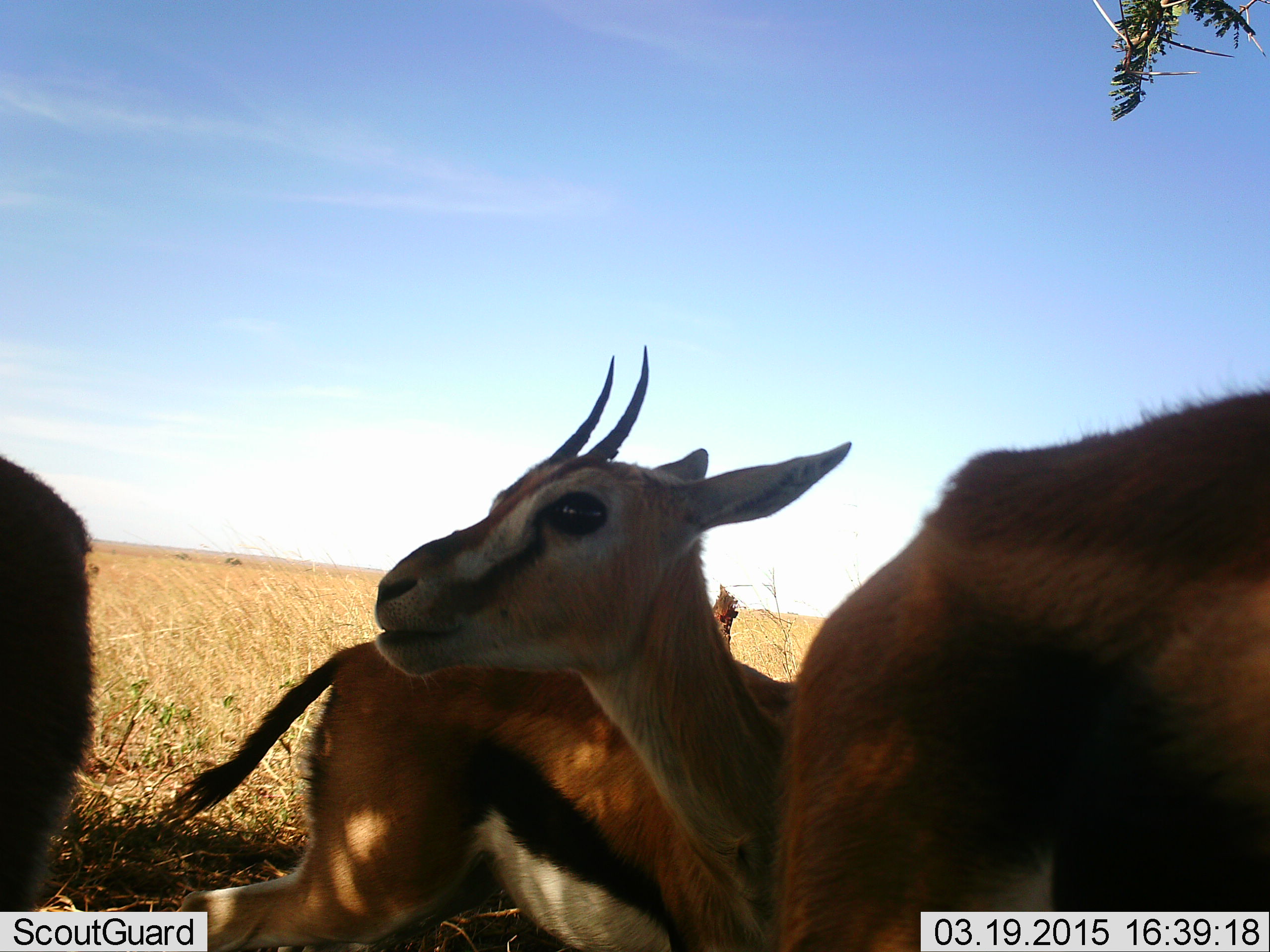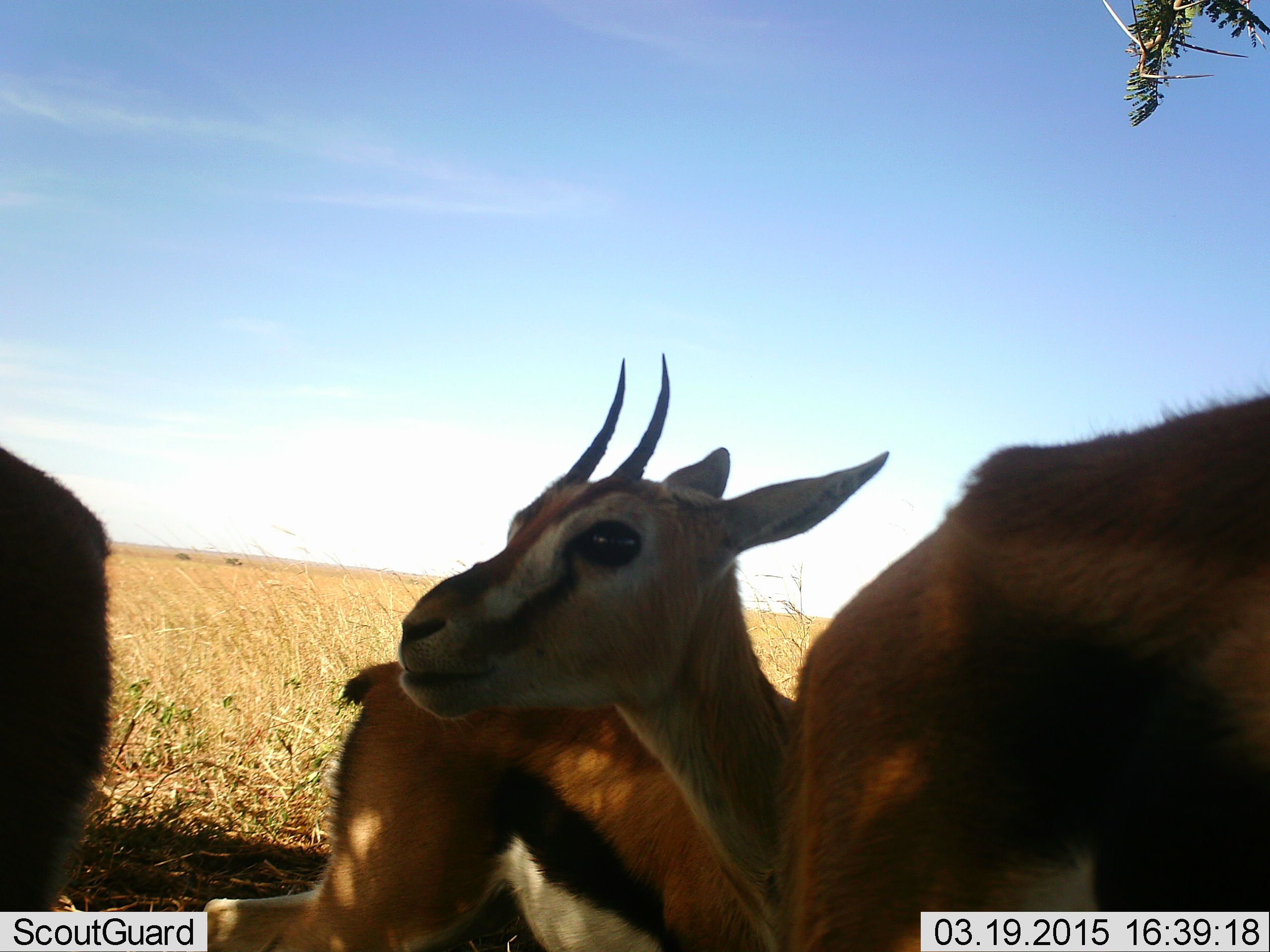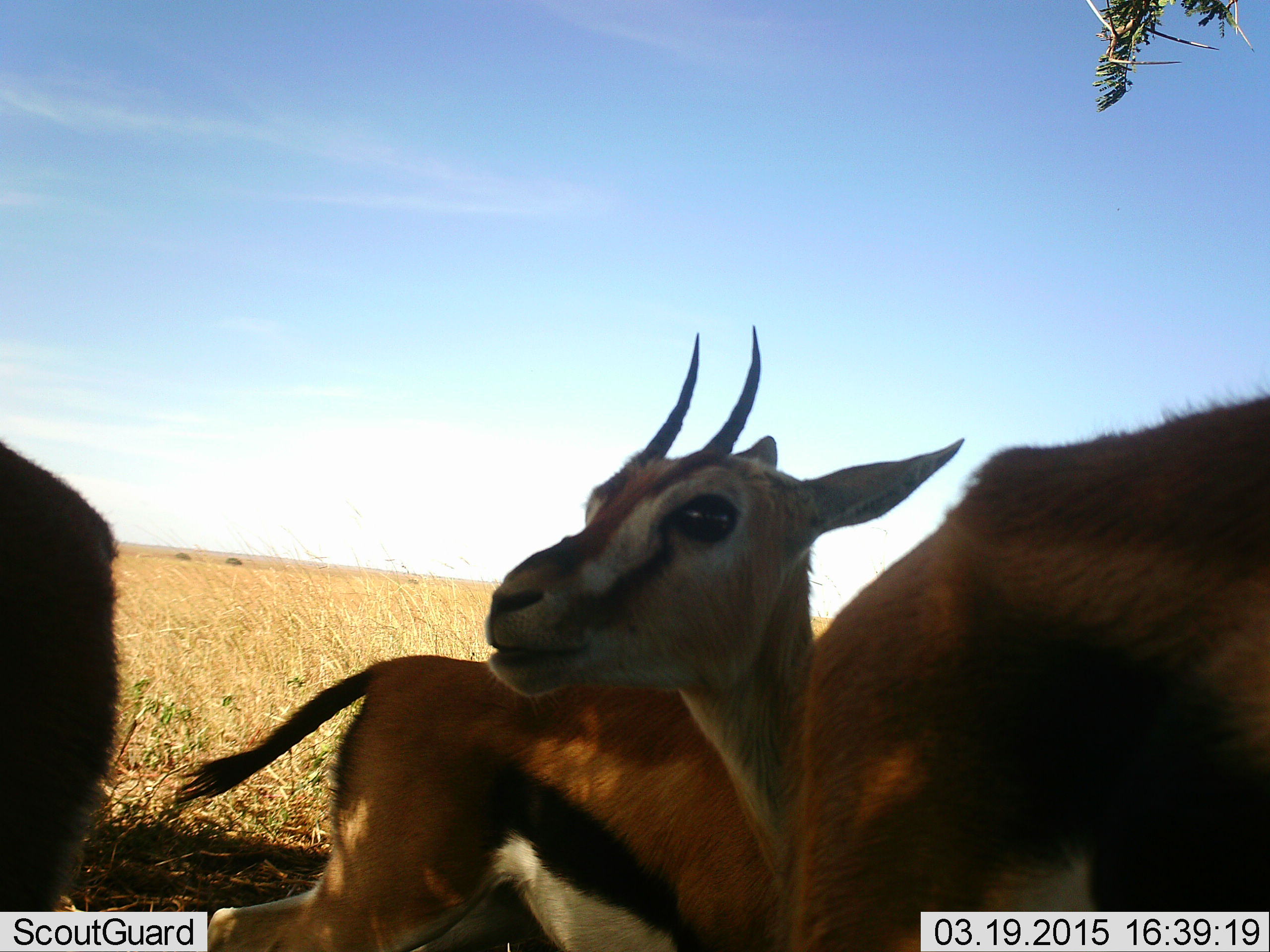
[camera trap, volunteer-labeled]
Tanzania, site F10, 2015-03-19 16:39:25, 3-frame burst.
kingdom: Animalia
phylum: Chordata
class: Mammalia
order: Artiodactyla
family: Bovidae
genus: Eudorcas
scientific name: Eudorcas thomsonii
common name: thomson's gazelle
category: gazellethomsons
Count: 4.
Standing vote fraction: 100%.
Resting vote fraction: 0%.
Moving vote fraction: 0%.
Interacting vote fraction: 0%.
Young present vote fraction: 0%.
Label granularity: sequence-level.